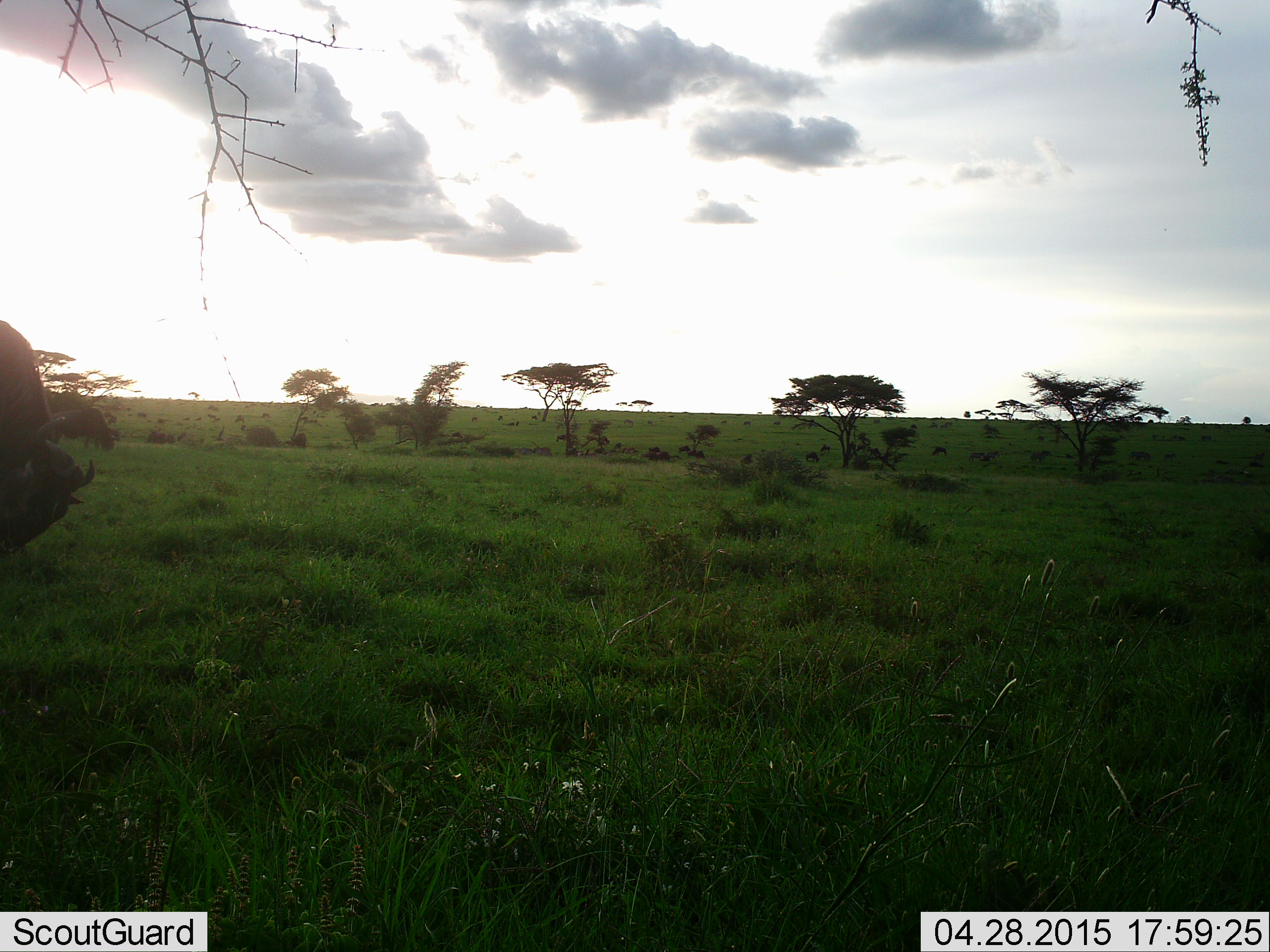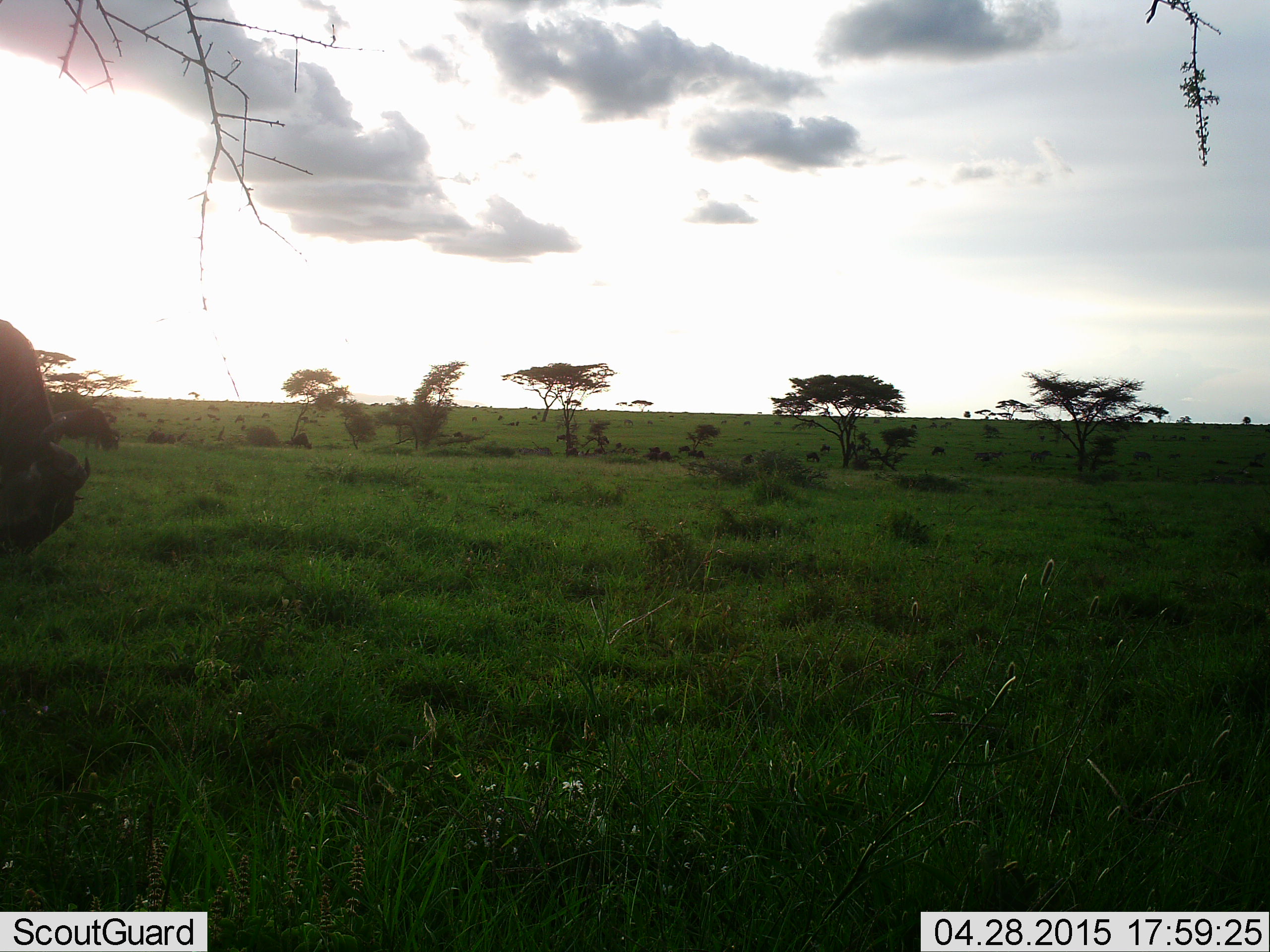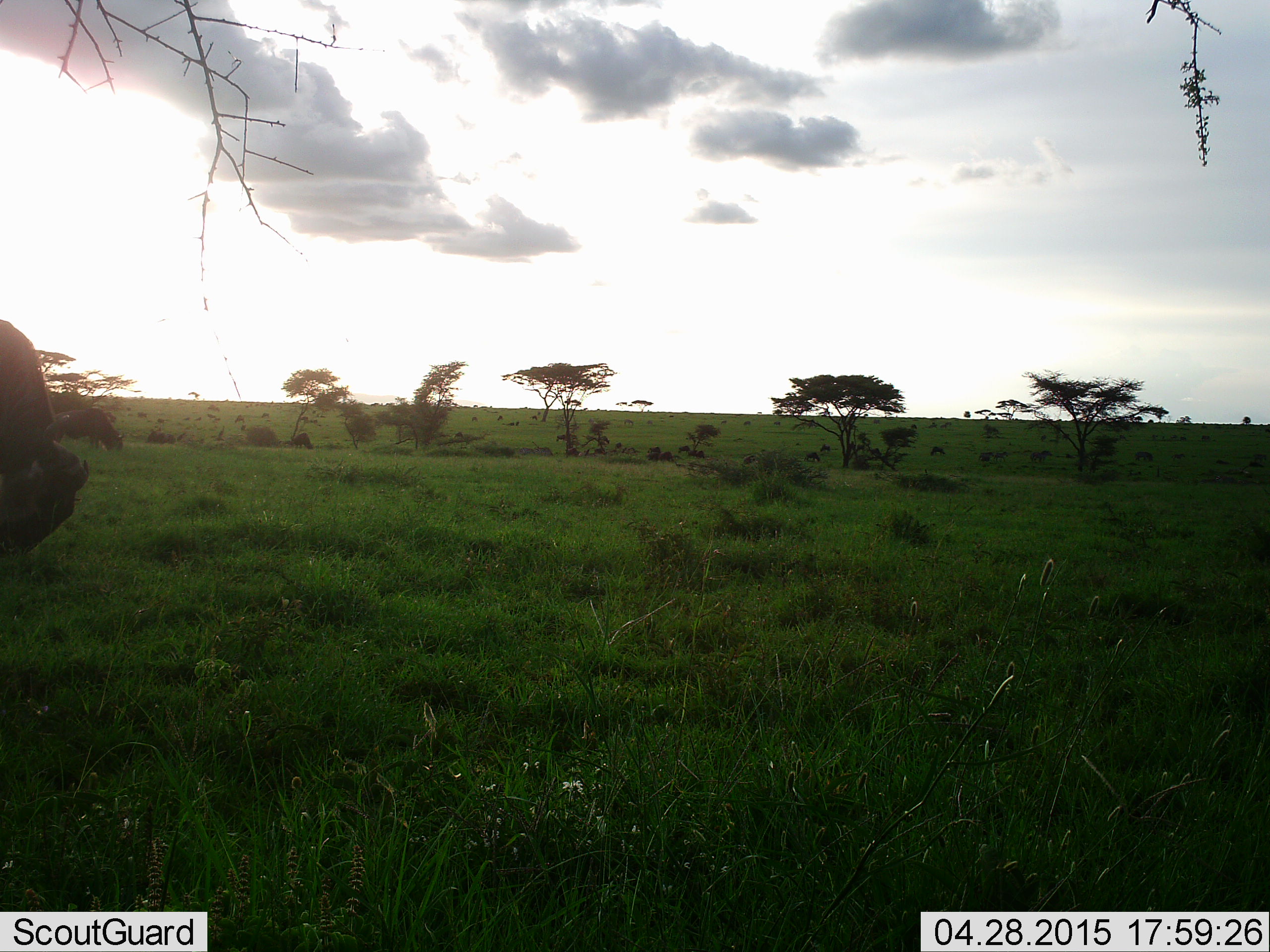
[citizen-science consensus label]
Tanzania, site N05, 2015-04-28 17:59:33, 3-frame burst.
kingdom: Animalia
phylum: Chordata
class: Mammalia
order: Artiodactyla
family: Bovidae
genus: Connochaetes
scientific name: Connochaetes taurinus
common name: blue wildebeest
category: wildebeest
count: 4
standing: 20%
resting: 0%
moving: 10%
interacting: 0%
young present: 0%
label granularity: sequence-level